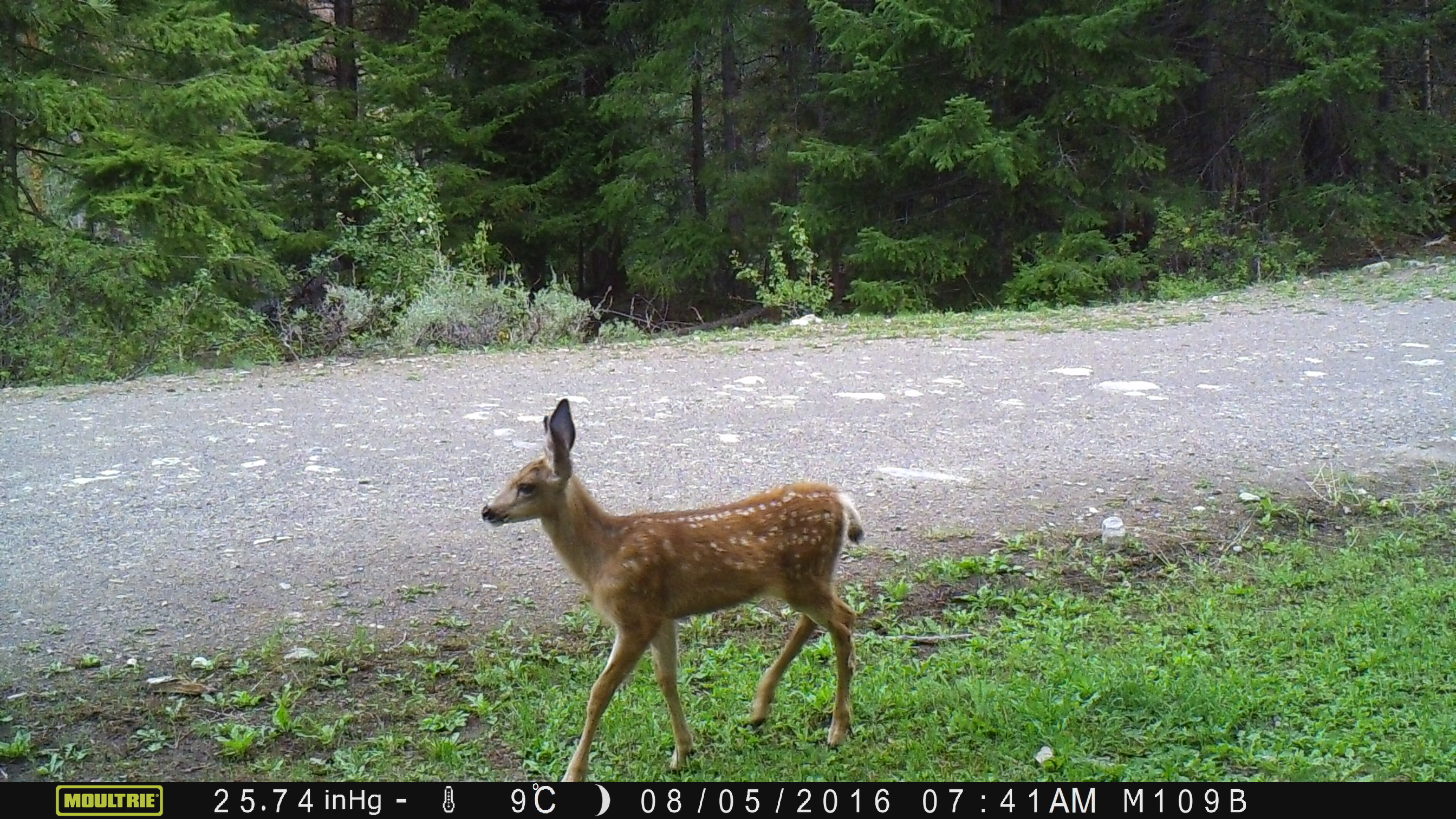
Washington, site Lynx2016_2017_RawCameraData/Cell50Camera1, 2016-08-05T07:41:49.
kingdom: Animalia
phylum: Chordata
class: Mammalia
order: Artiodactyla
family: Cervidae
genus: Odocoileus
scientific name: Odocoileus hemionus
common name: mule deer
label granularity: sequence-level